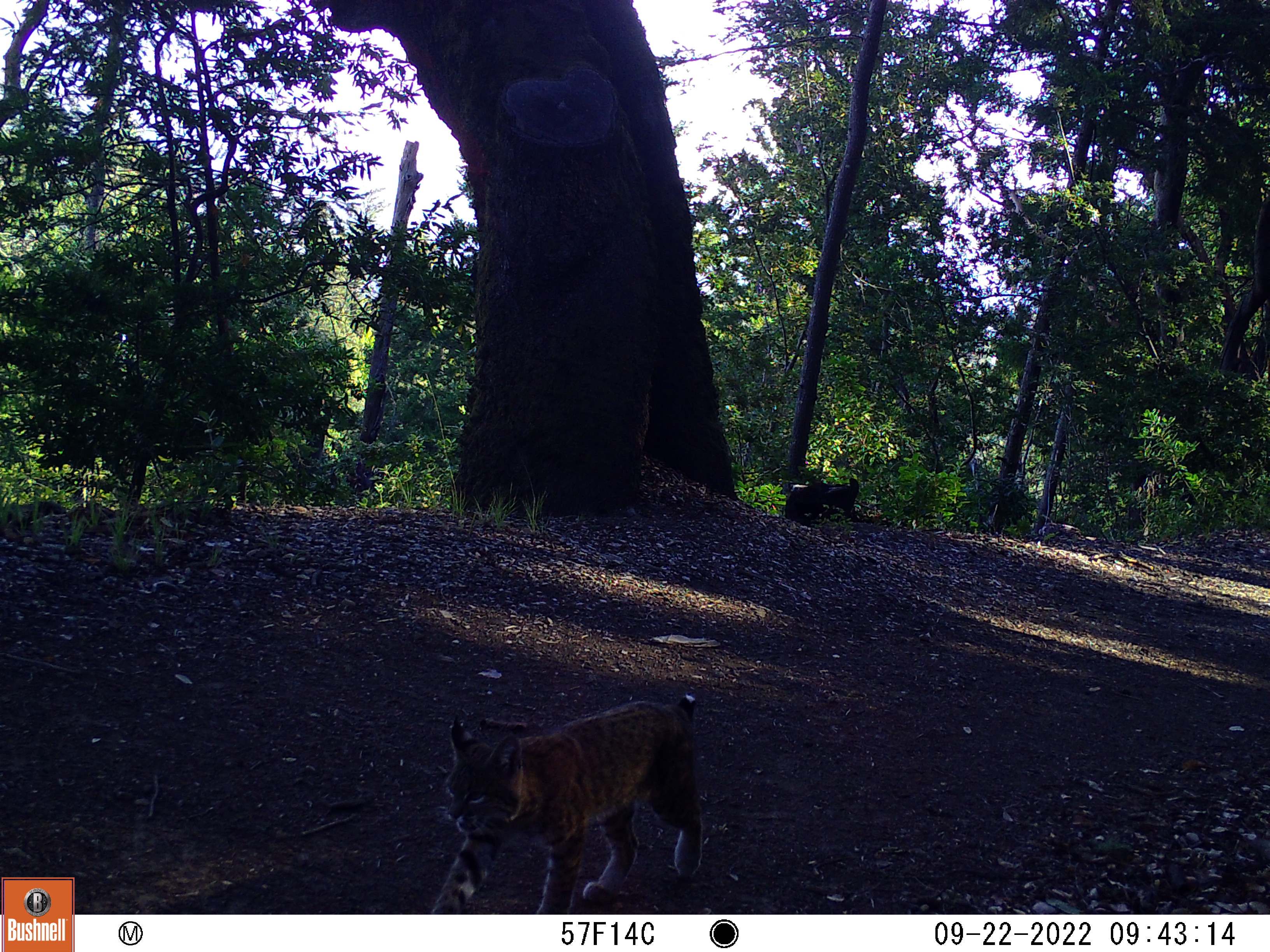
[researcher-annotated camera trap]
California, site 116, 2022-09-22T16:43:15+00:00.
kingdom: Animalia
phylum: Chordata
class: Mammalia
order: Carnivora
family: Felidae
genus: Lynx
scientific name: Lynx rufus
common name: bobcat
Bobcat (Lynx rufus).